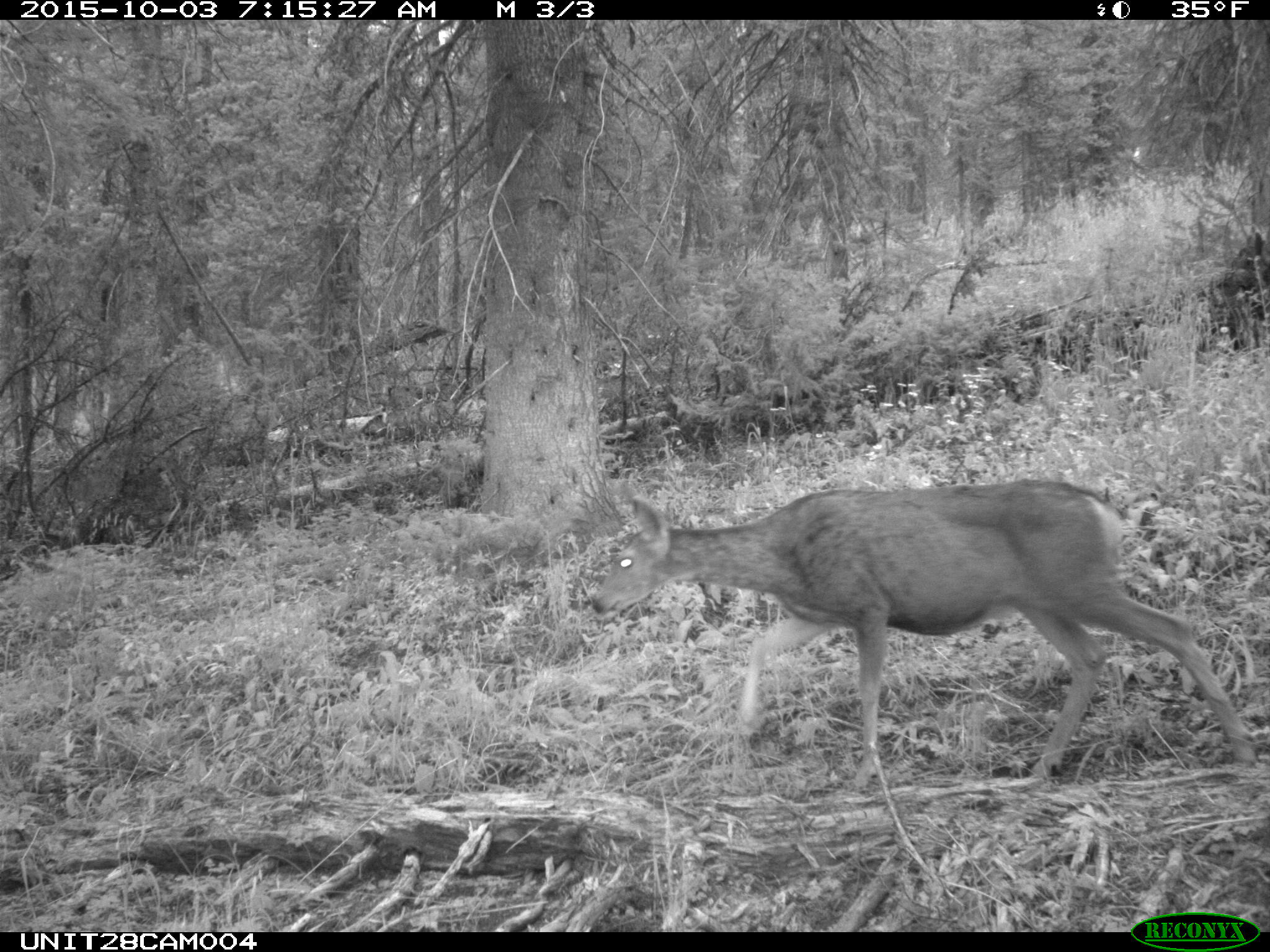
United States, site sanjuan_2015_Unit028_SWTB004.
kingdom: Animalia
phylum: Chordata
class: Mammalia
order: Artiodactyla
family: Cervidae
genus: Odocoileus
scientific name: Odocoileus hemionus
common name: mule deer